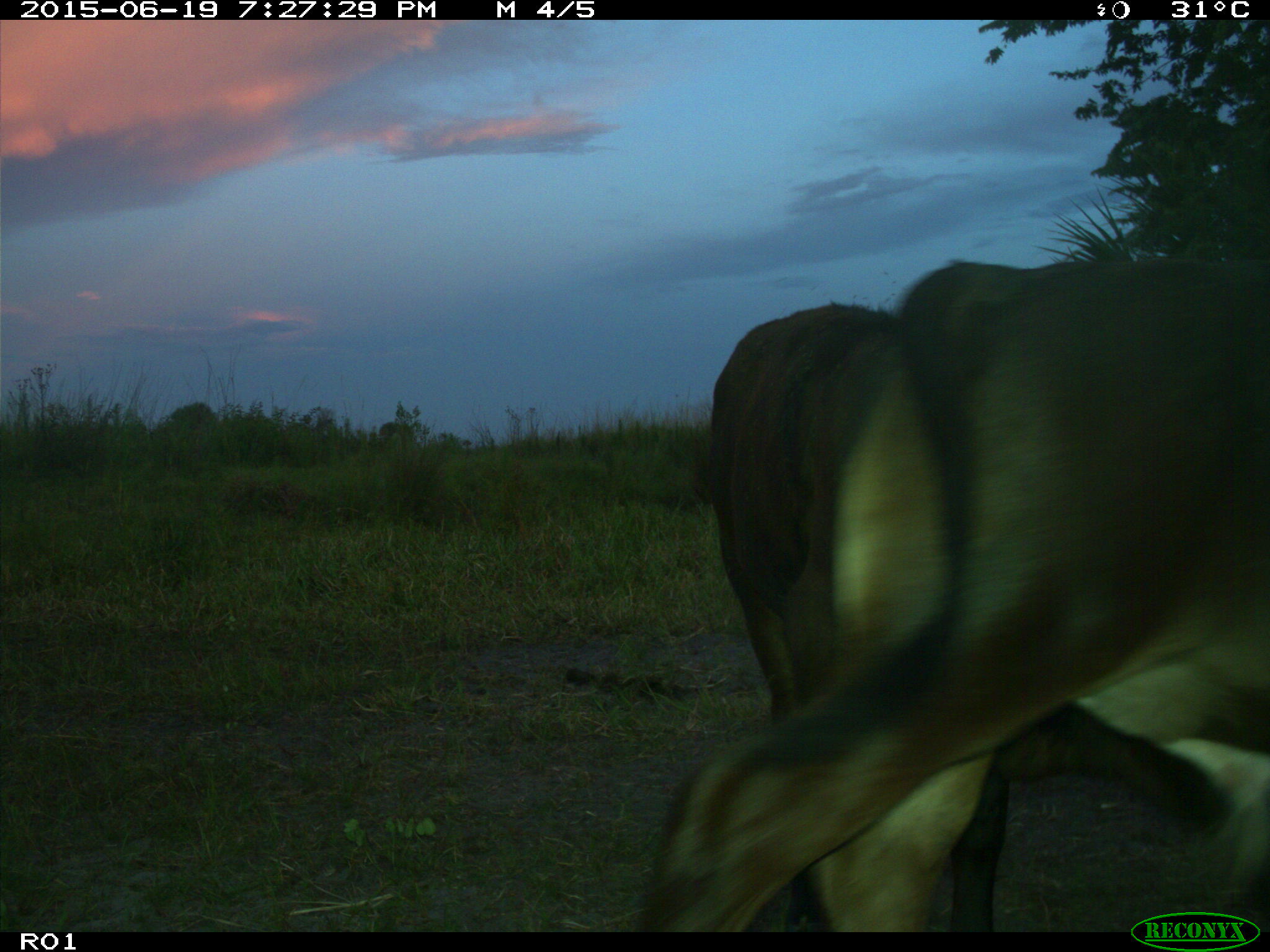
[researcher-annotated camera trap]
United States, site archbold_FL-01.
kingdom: Animalia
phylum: Chordata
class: Mammalia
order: Artiodactyla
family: Bovidae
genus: Bos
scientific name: Bos taurus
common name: domestic cow